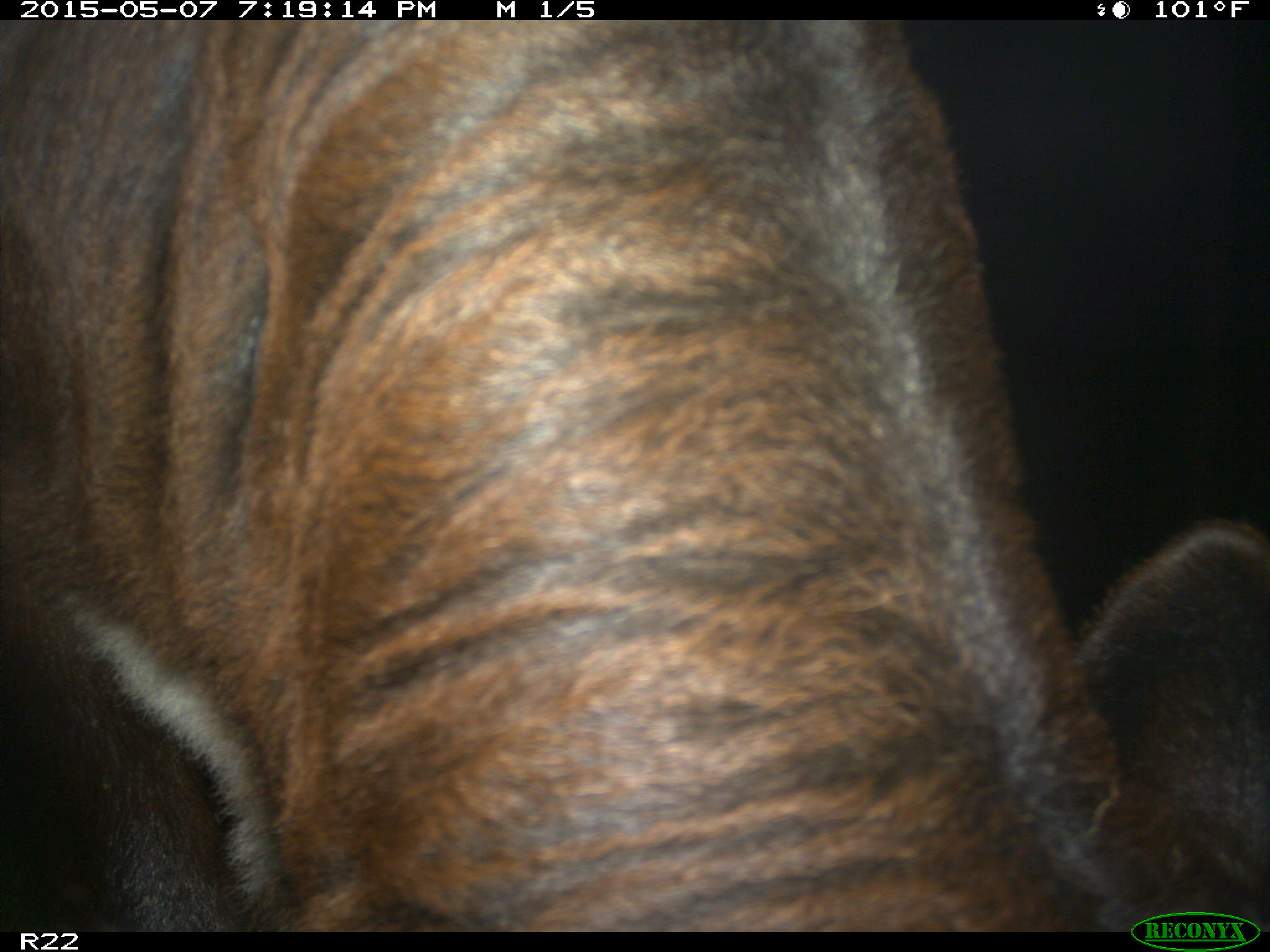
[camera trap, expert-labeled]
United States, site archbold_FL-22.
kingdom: Animalia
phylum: Chordata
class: Mammalia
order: Artiodactyla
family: Bovidae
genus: Bos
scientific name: Bos taurus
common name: domestic cow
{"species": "Bos taurus (domestic cow)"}